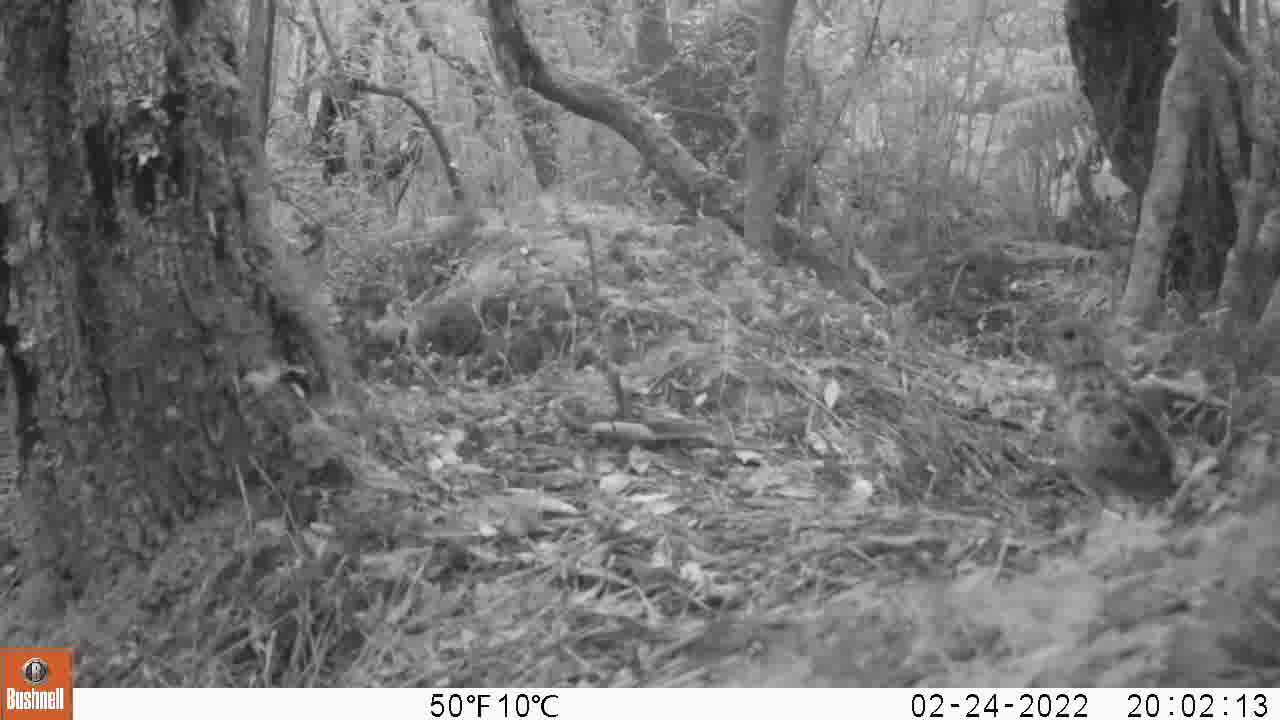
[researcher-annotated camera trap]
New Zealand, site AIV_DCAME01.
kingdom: Animalia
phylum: Chordata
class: Aves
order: Passeriformes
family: Turdidae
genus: Turdus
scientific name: Turdus philomelos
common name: song thrush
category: thrush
Thrush (song thrush) (Turdus philomelos).